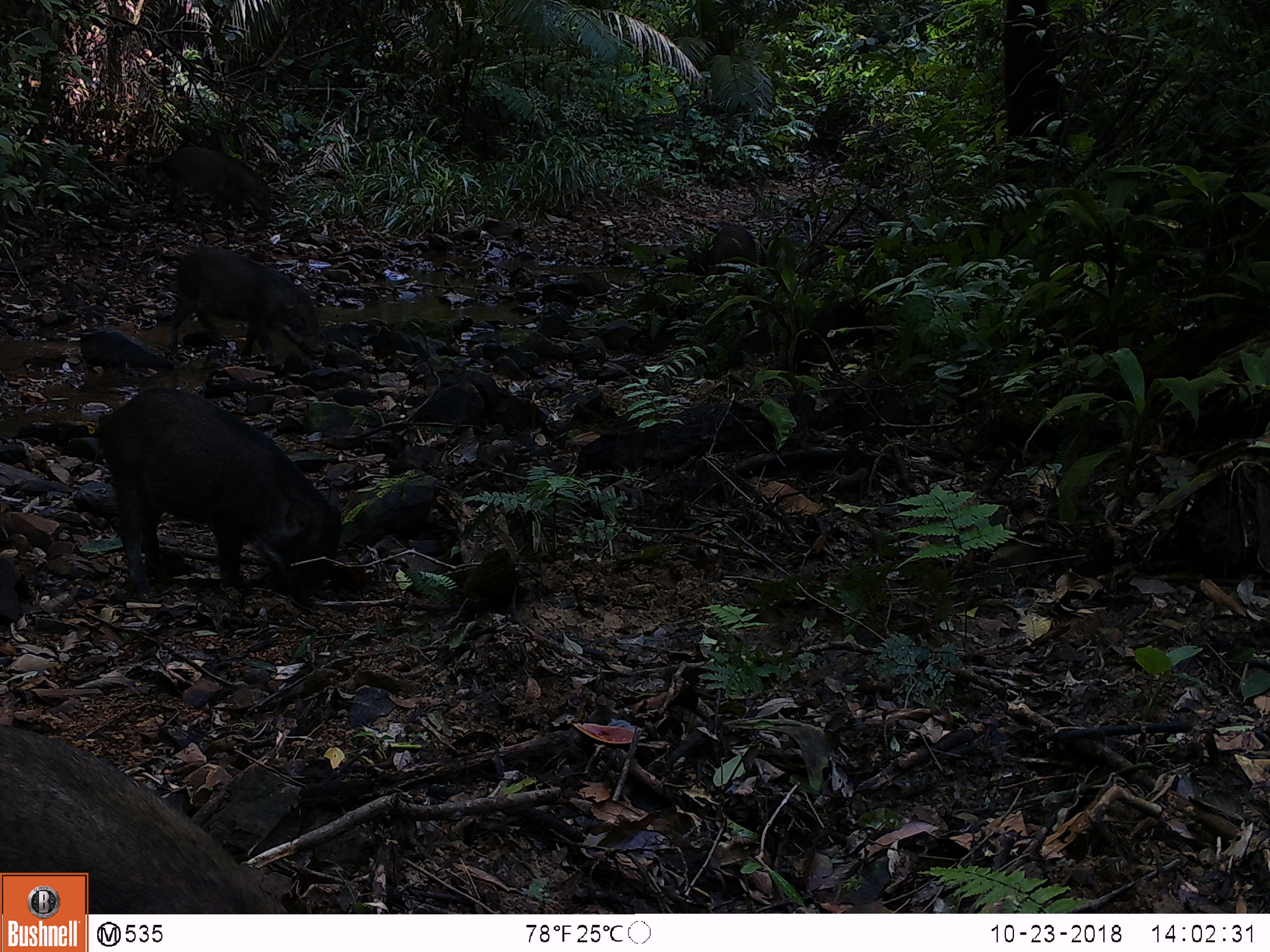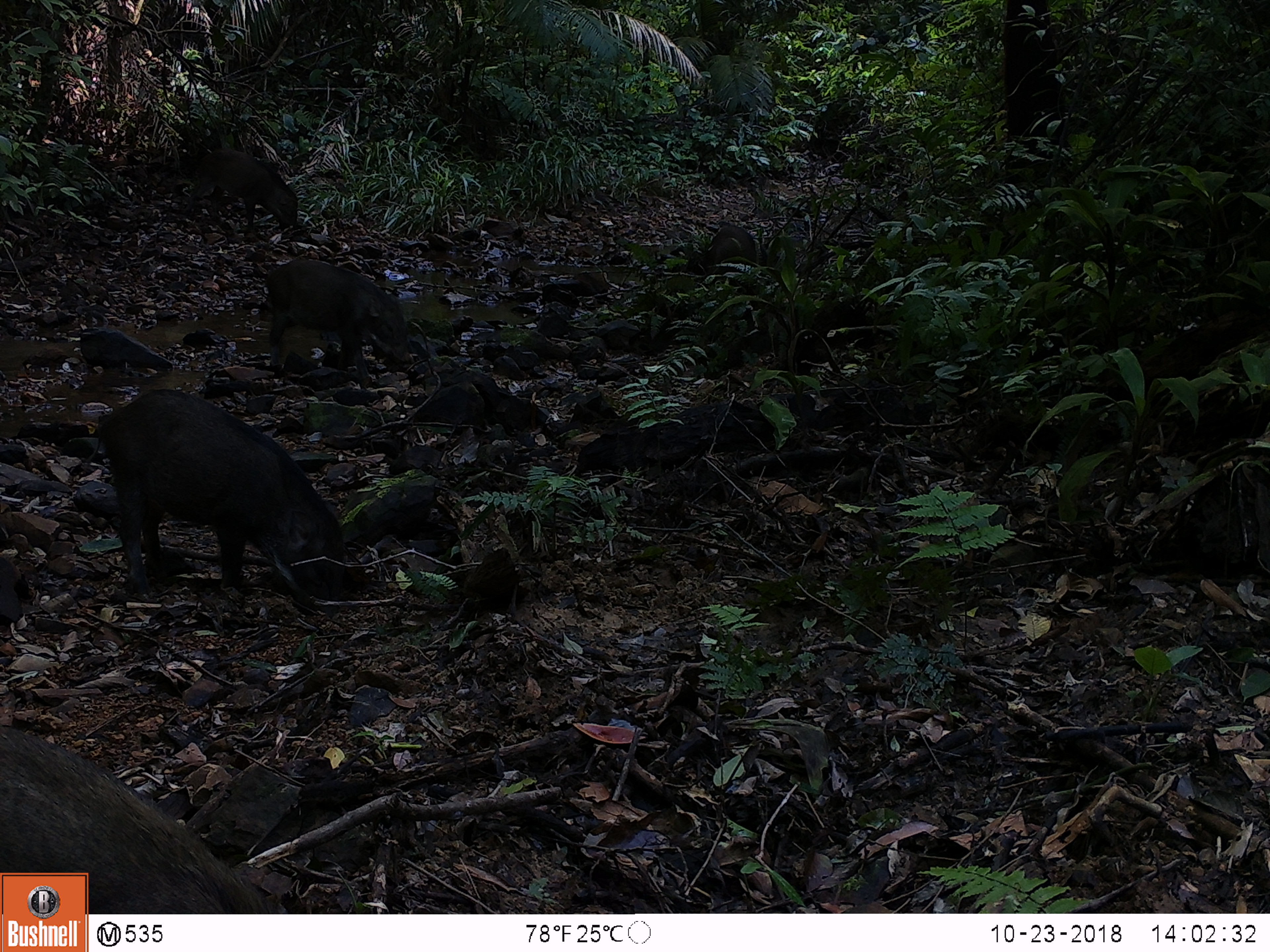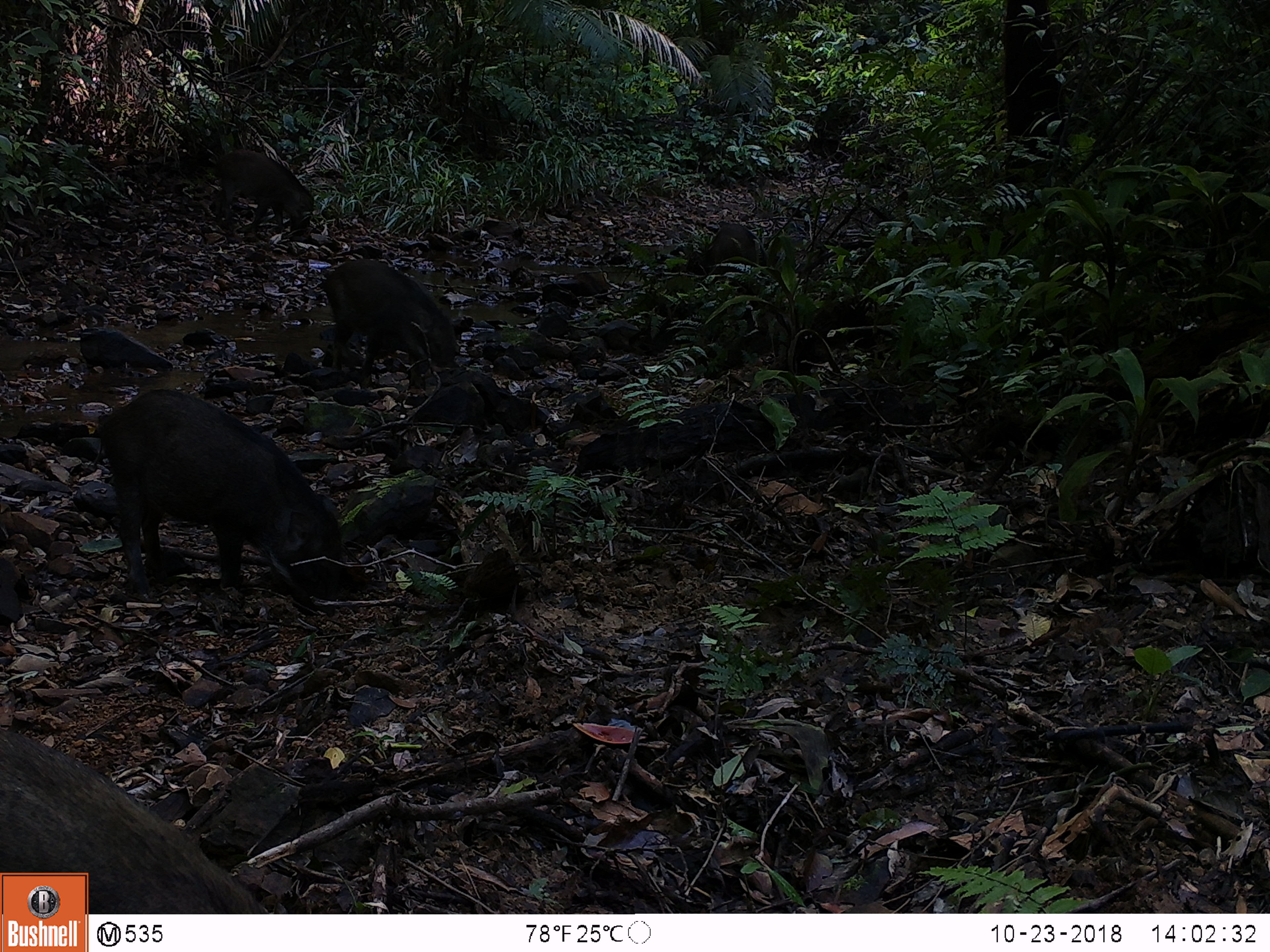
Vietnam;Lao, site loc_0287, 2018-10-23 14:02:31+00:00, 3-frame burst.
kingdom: Animalia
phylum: Chordata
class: Mammalia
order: Artiodactyla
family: Suidae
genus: Sus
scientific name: Sus scrofa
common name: eurasian wild pig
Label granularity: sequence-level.